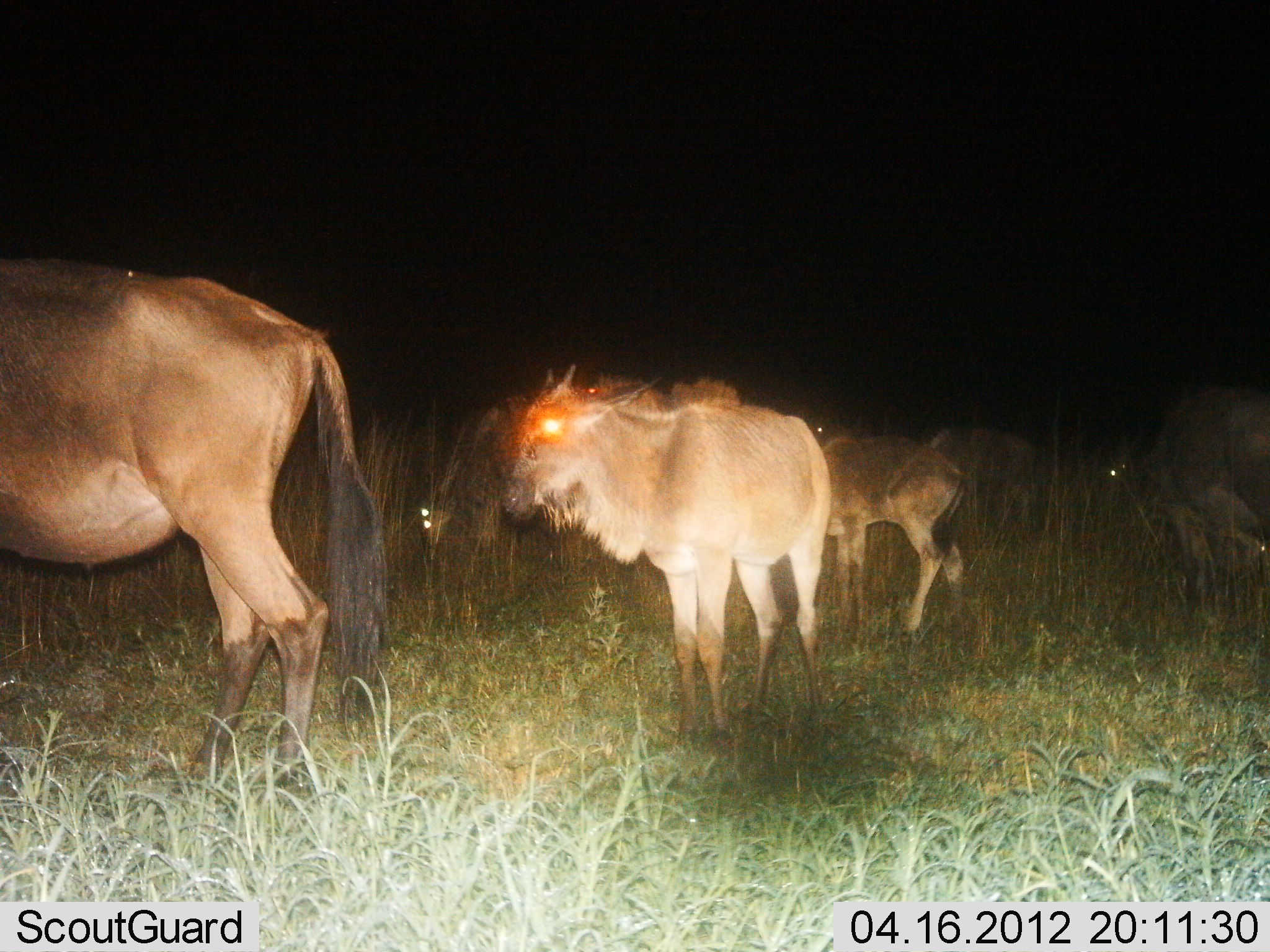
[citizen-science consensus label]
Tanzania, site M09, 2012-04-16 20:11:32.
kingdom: Animalia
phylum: Chordata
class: Mammalia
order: Artiodactyla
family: Bovidae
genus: Connochaetes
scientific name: Connochaetes taurinus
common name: blue wildebeest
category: wildebeest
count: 7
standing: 80%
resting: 13%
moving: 13%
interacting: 0%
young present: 47%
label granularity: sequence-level